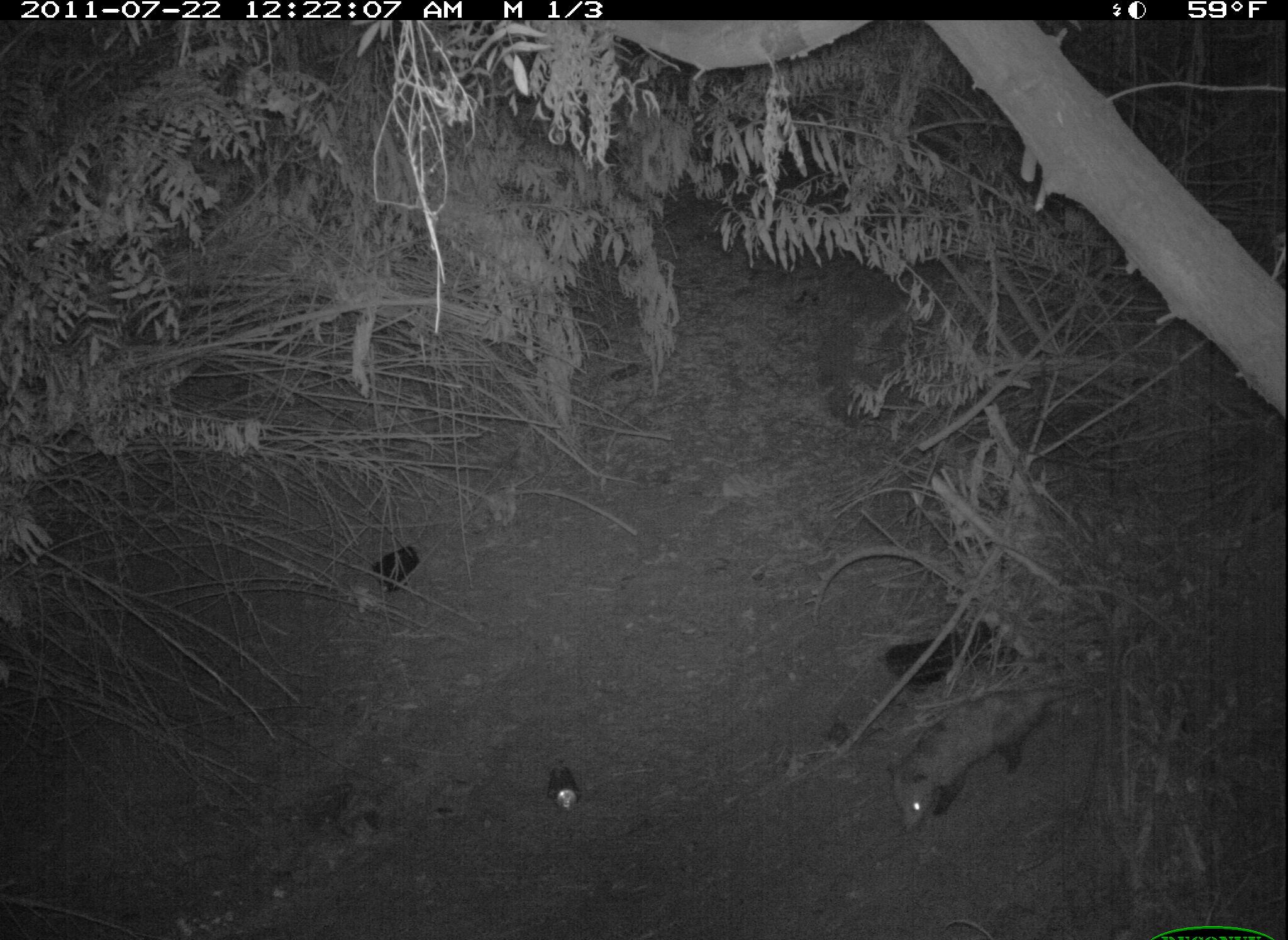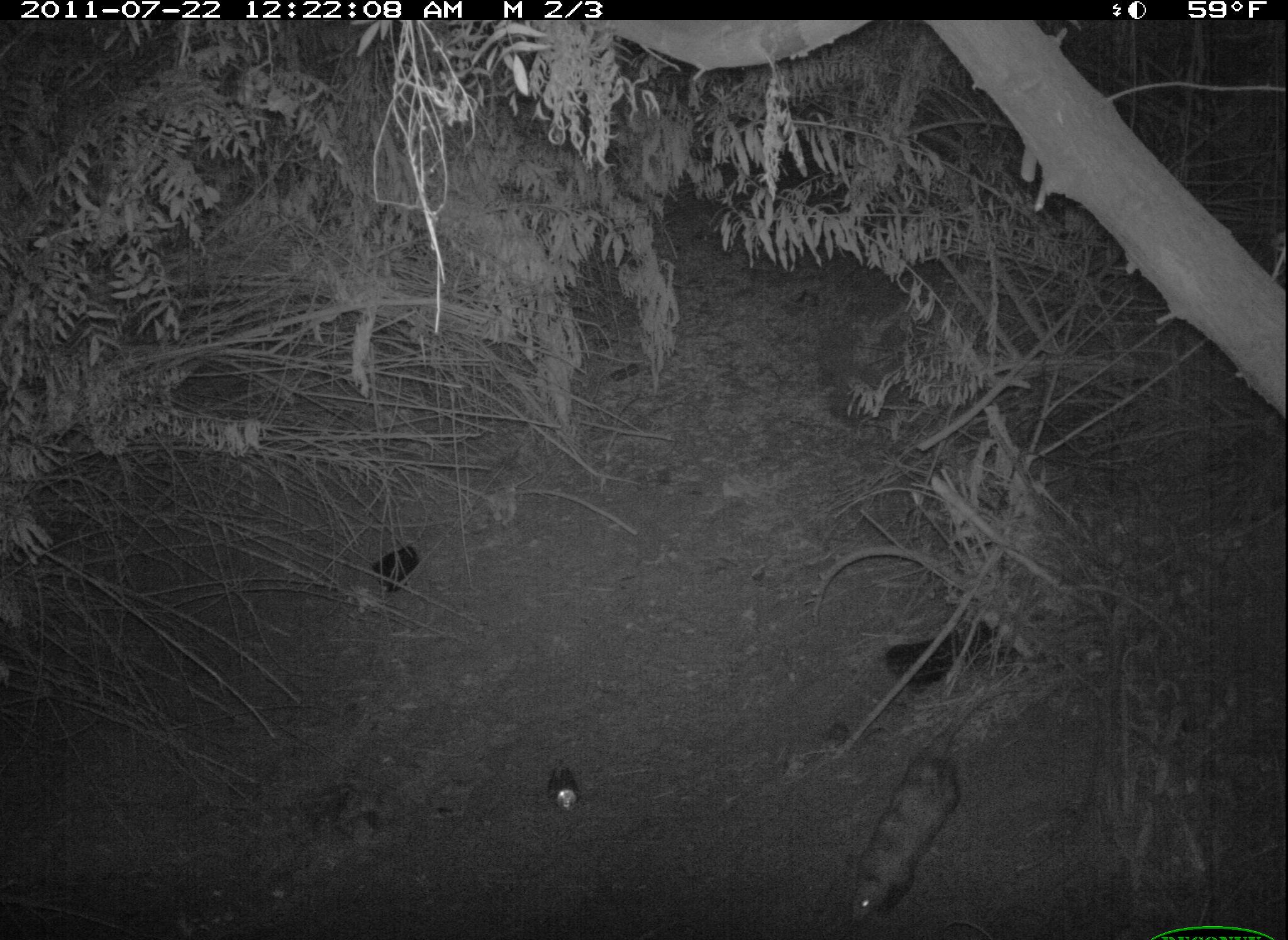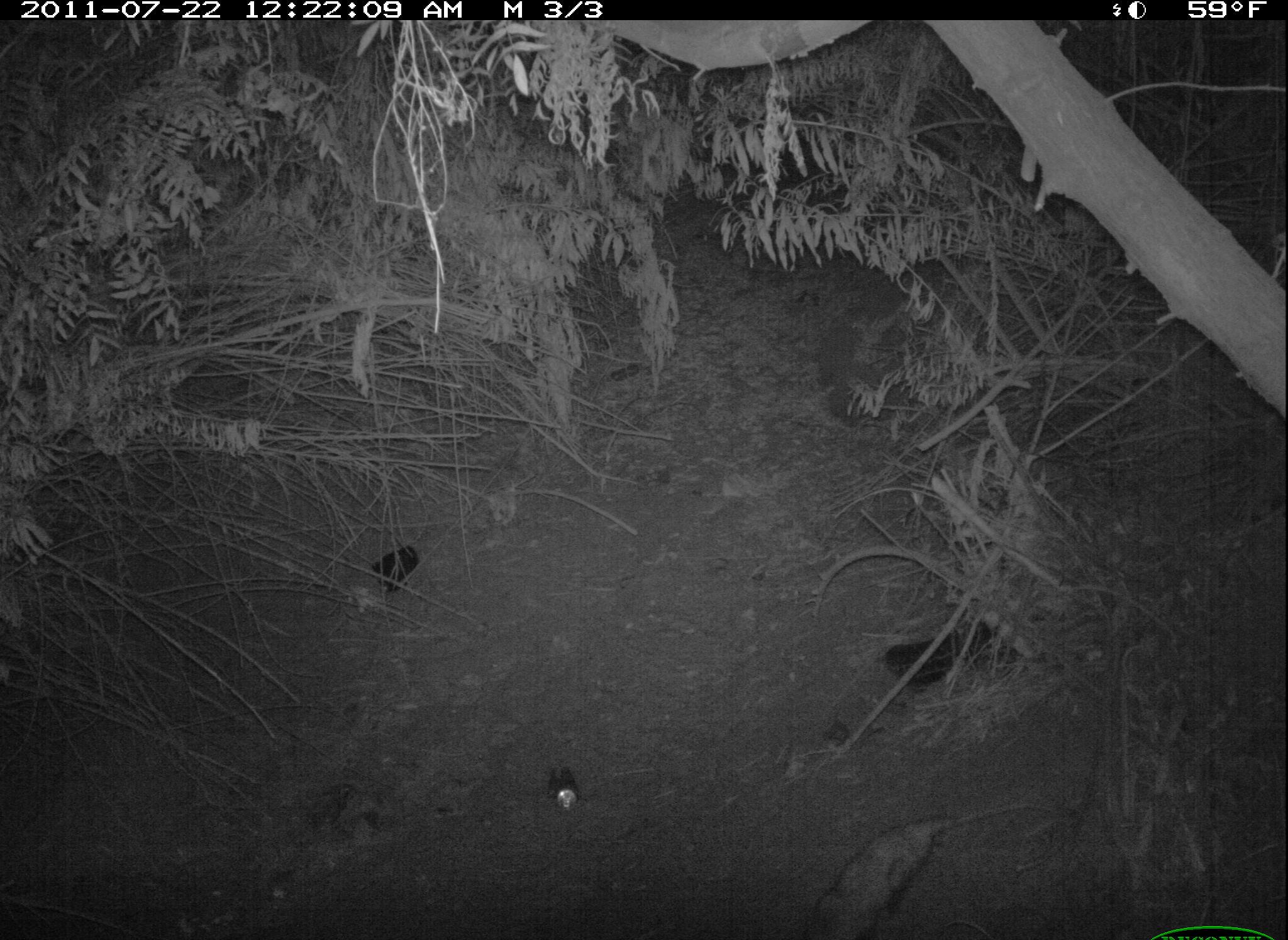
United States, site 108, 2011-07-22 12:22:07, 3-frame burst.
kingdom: Animalia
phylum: Chordata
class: Mammalia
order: Didelphimorphia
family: Didelphidae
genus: Didelphis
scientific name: Didelphis virginiana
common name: virginia opossum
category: opossum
Opossum (virginia opossum) (Didelphis virginiana).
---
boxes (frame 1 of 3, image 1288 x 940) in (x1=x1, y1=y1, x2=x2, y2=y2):
opossum: (x1=879, y1=667, x2=1121, y2=842)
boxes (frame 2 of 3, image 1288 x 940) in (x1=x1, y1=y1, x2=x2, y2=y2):
opossum: (x1=829, y1=689, x2=1021, y2=940)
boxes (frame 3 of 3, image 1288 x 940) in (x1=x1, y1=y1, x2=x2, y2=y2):
opossum: (x1=786, y1=788, x2=1067, y2=940)